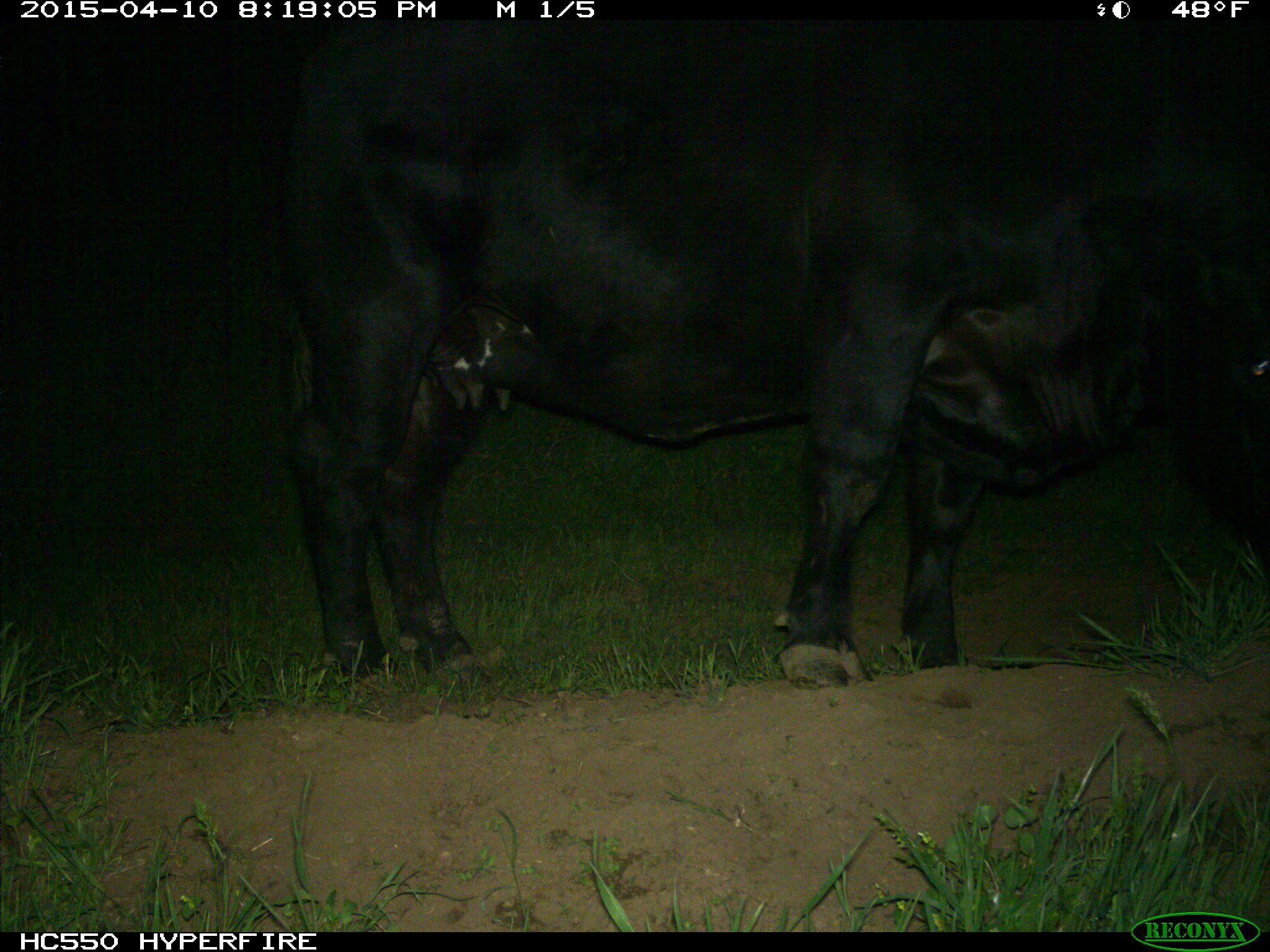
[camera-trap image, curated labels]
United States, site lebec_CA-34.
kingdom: Animalia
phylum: Chordata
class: Mammalia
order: Artiodactyla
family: Bovidae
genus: Bos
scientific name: Bos taurus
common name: domestic cow